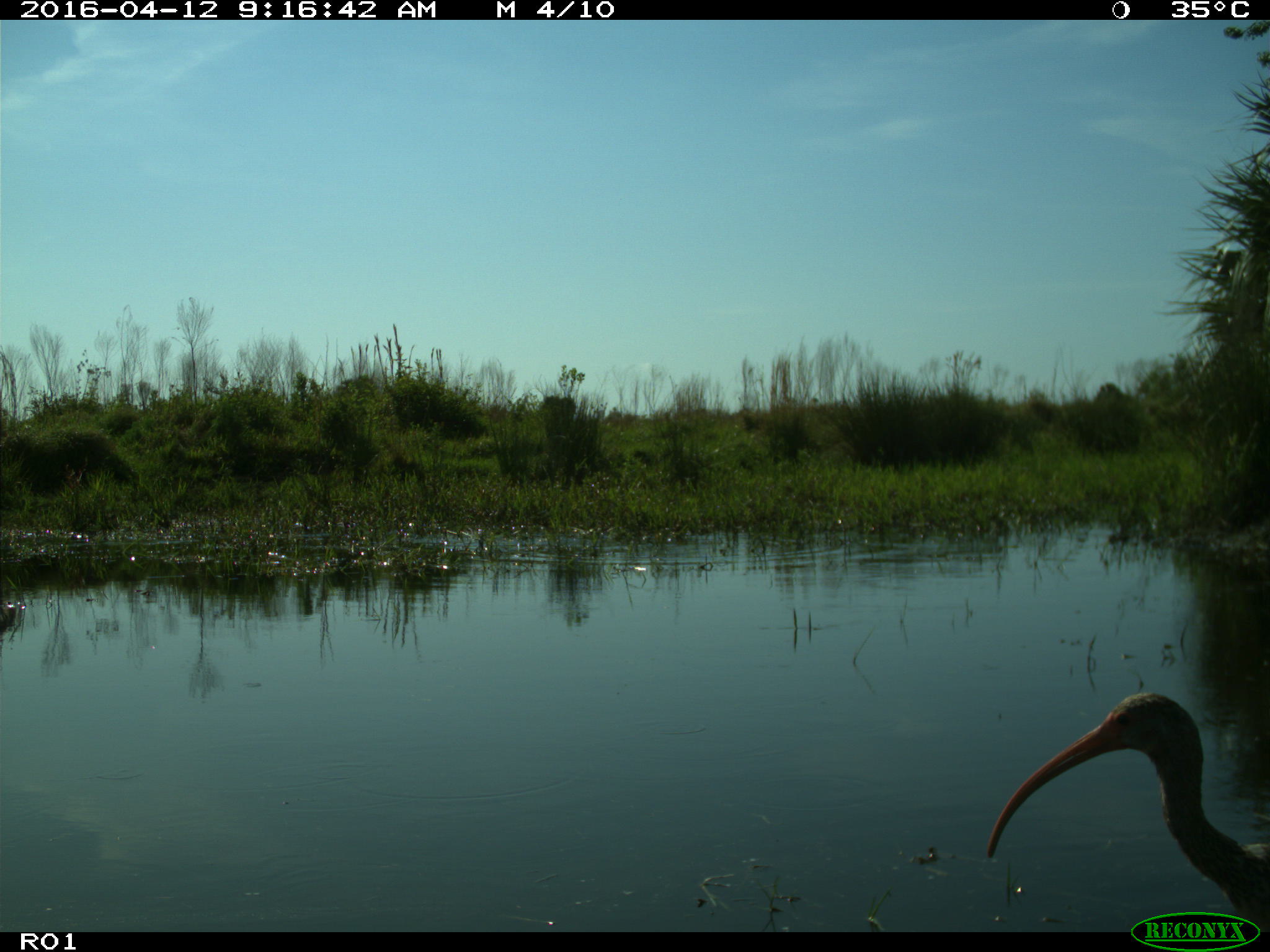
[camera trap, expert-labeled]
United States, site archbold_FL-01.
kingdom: Animalia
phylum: Chordata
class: Aves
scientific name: Aves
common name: birds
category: unidentified bird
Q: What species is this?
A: Unidentified bird (birds) (Aves).